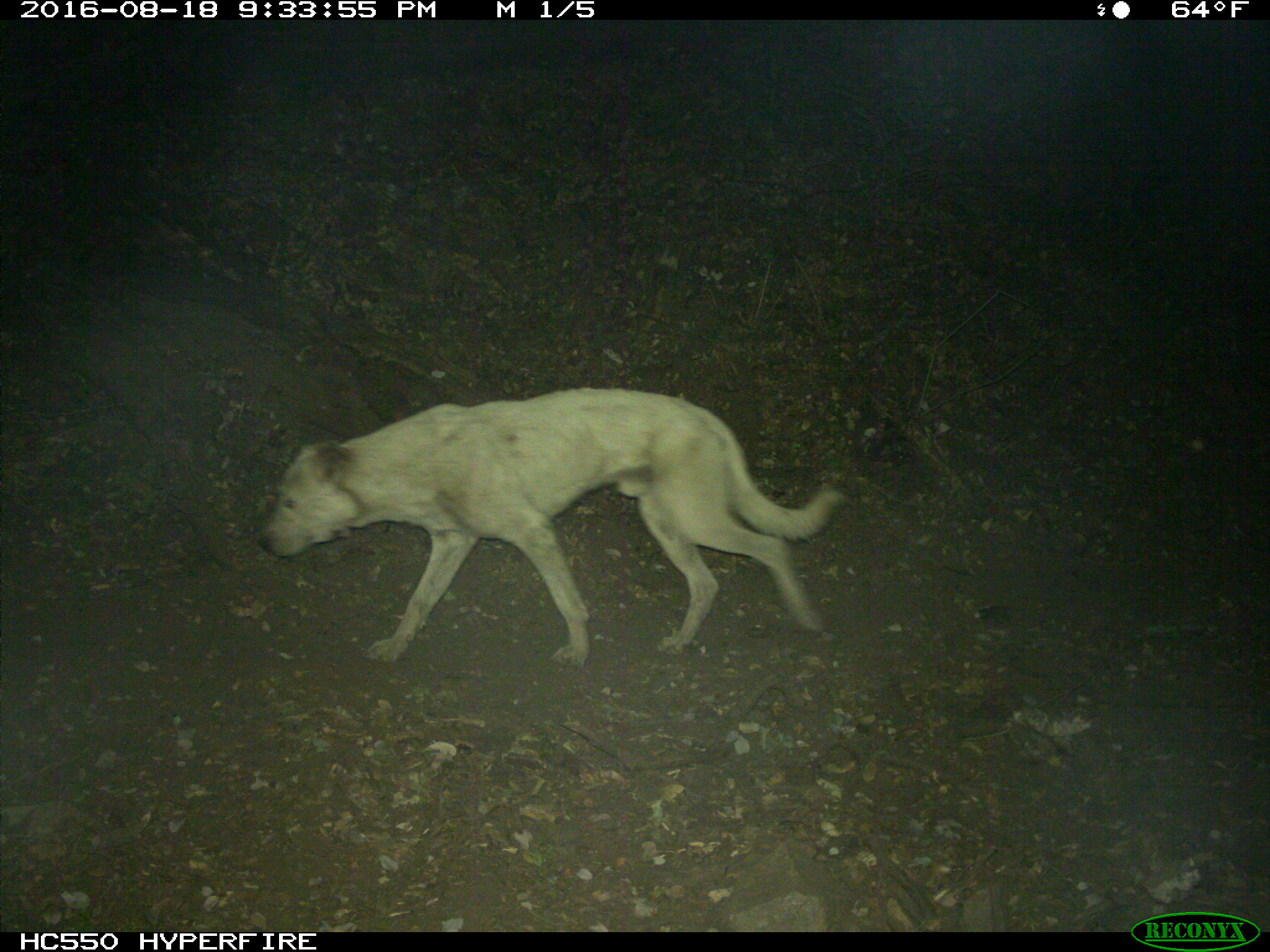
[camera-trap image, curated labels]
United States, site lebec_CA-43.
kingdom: Animalia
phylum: Chordata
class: Mammalia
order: Carnivora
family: Canidae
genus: Canis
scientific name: Canis familiaris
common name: domestic dog